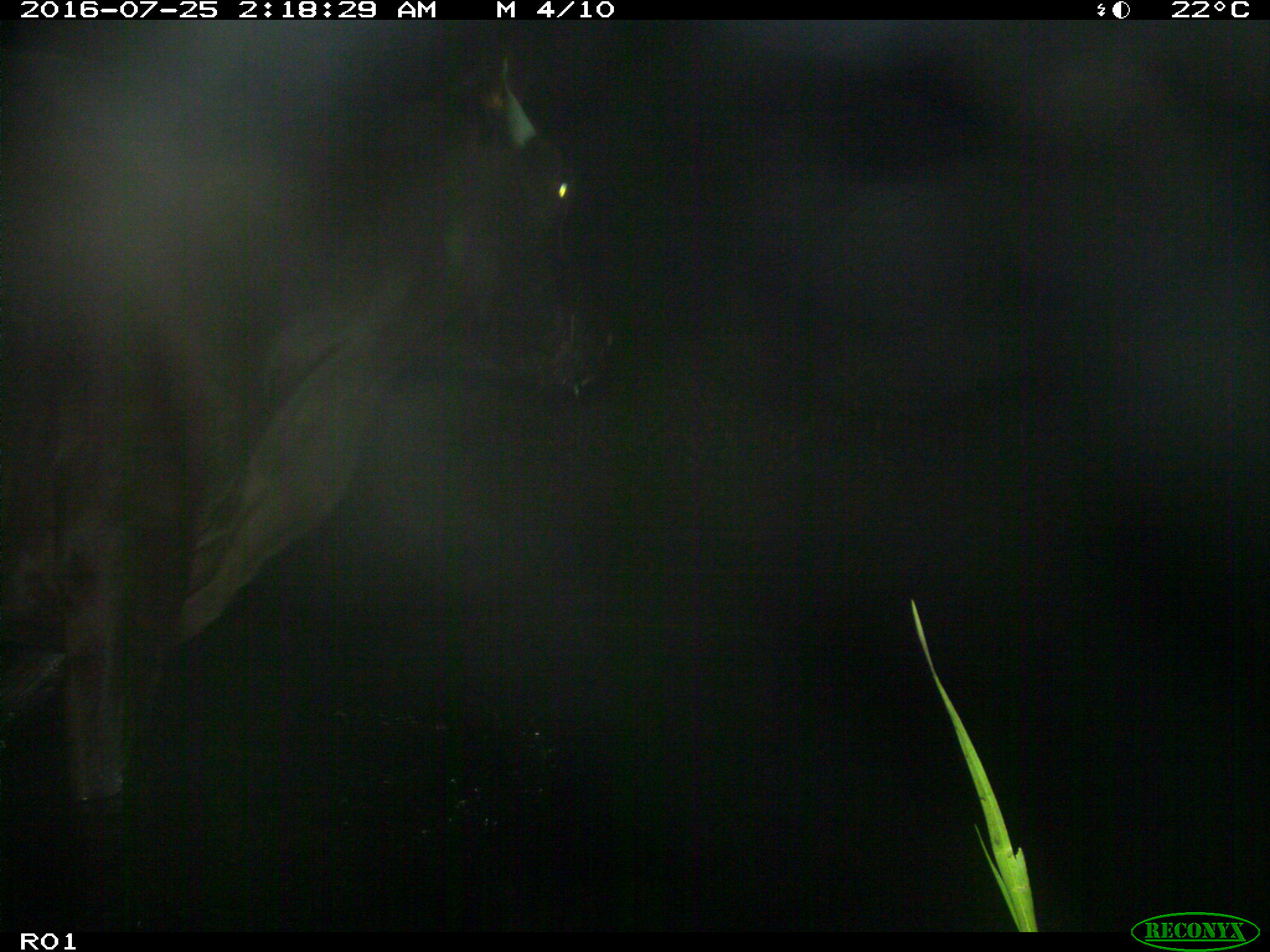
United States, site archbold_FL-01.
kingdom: Animalia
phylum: Chordata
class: Mammalia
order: Artiodactyla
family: Bovidae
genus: Bos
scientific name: Bos taurus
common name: domestic cow